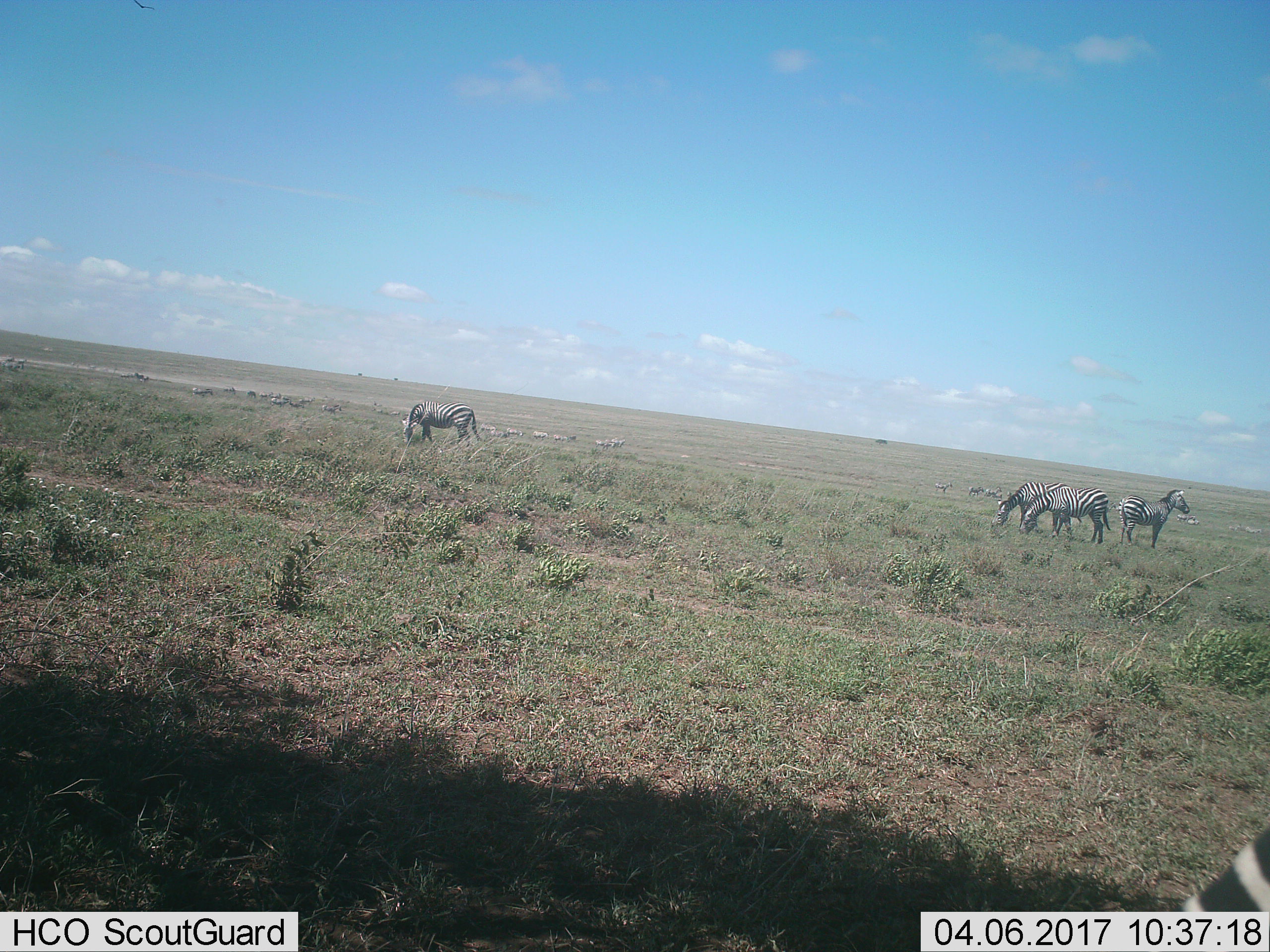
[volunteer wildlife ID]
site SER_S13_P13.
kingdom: Animalia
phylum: Chordata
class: Mammalia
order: Perissodactyla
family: Equidae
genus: Equus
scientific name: Equus quagga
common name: plains zebra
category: zebraplains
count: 11-50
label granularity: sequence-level